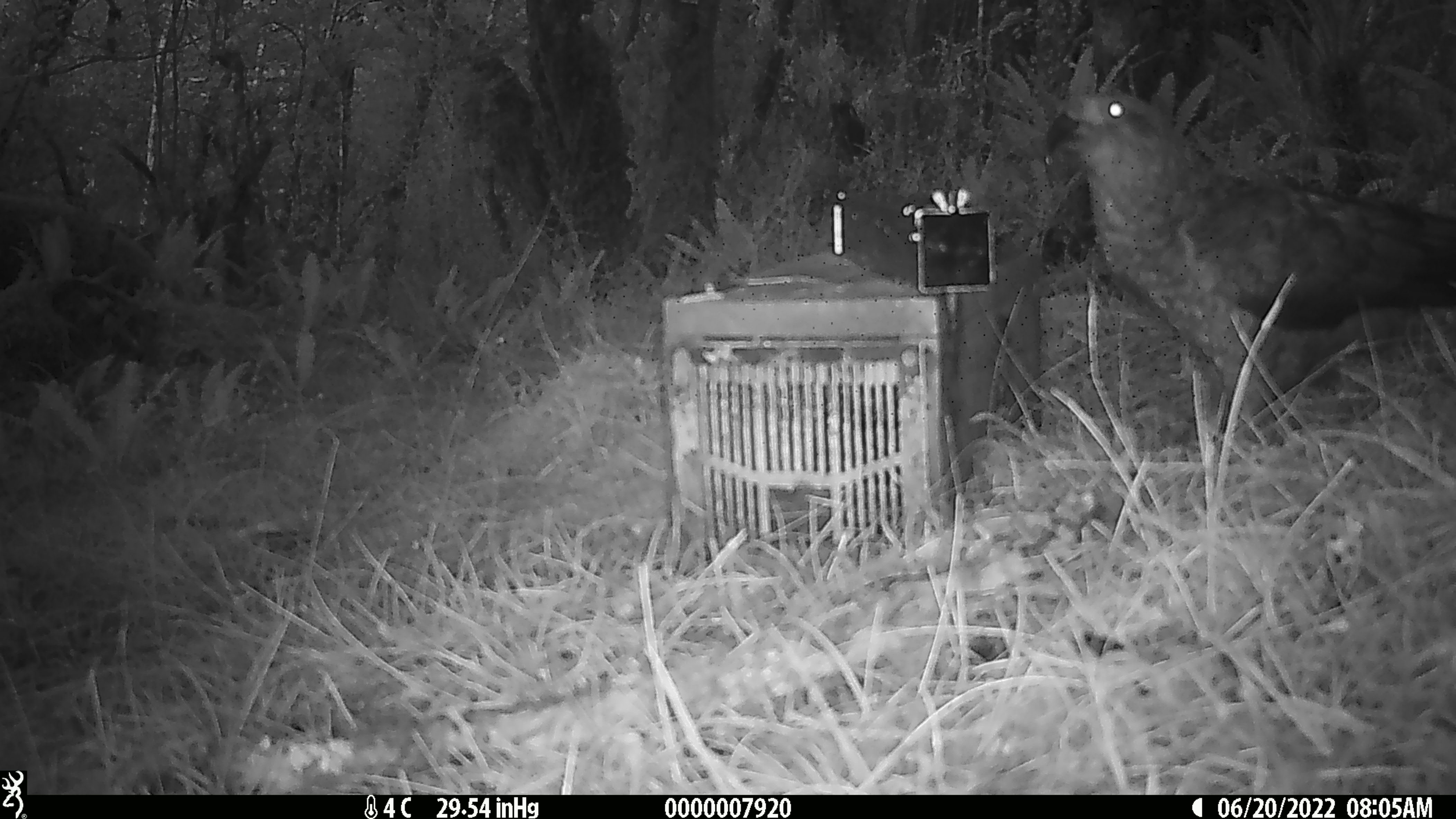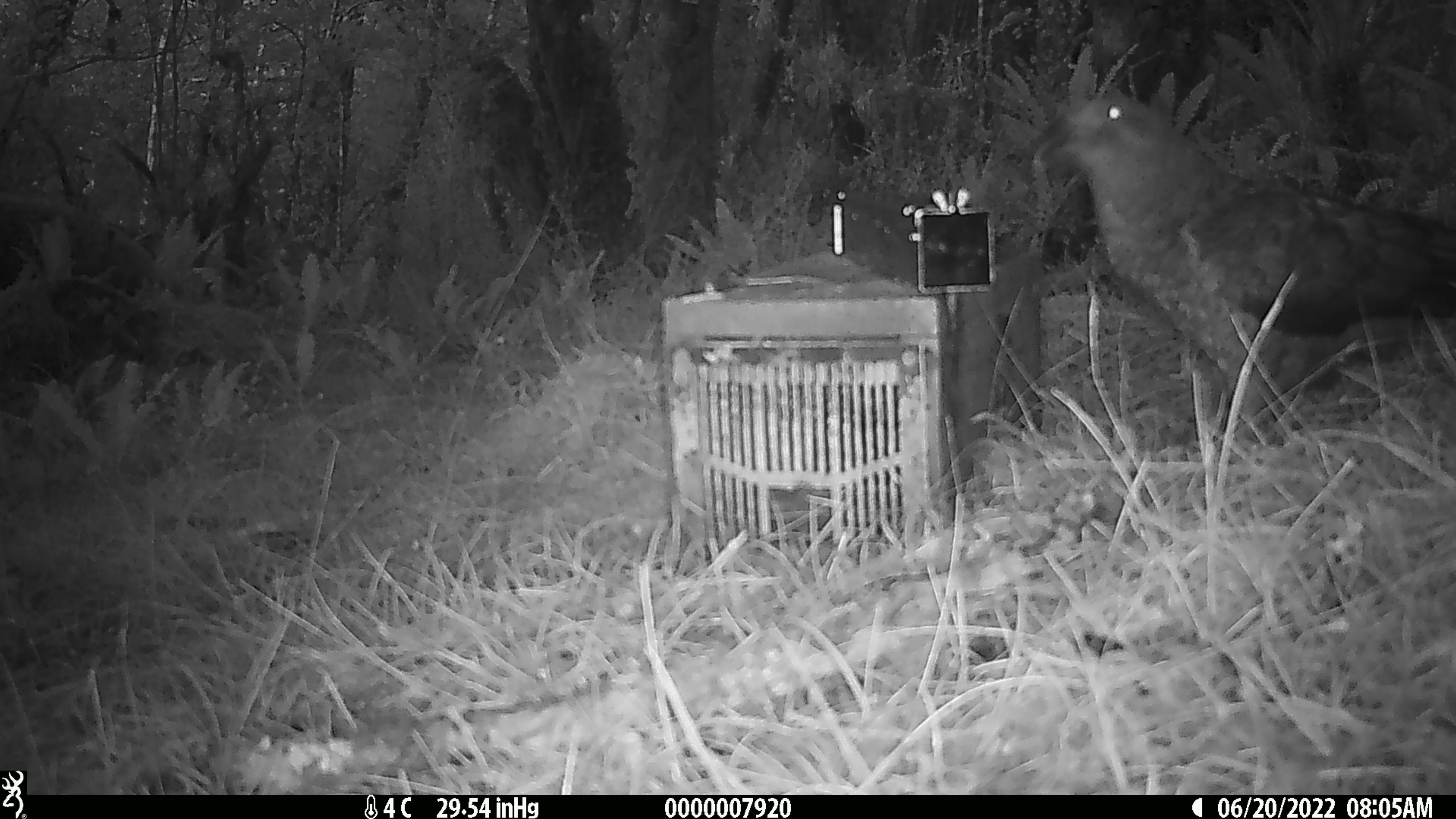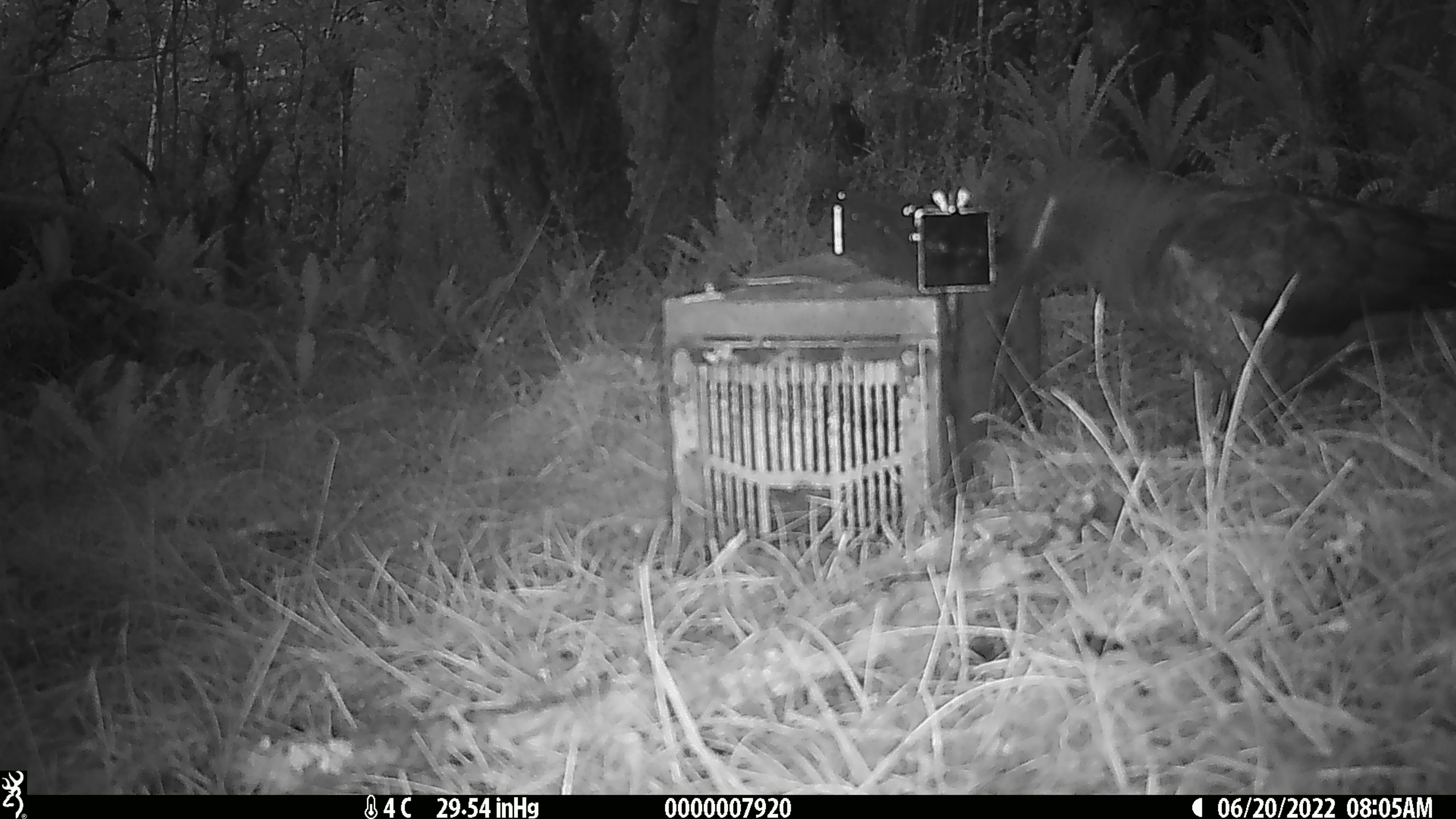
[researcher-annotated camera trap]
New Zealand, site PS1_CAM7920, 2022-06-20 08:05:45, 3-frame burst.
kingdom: Animalia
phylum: Chordata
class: Aves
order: Psittaciformes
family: Strigopidae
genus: Nestor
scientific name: Nestor notabilis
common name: kea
Kea (Nestor notabilis).